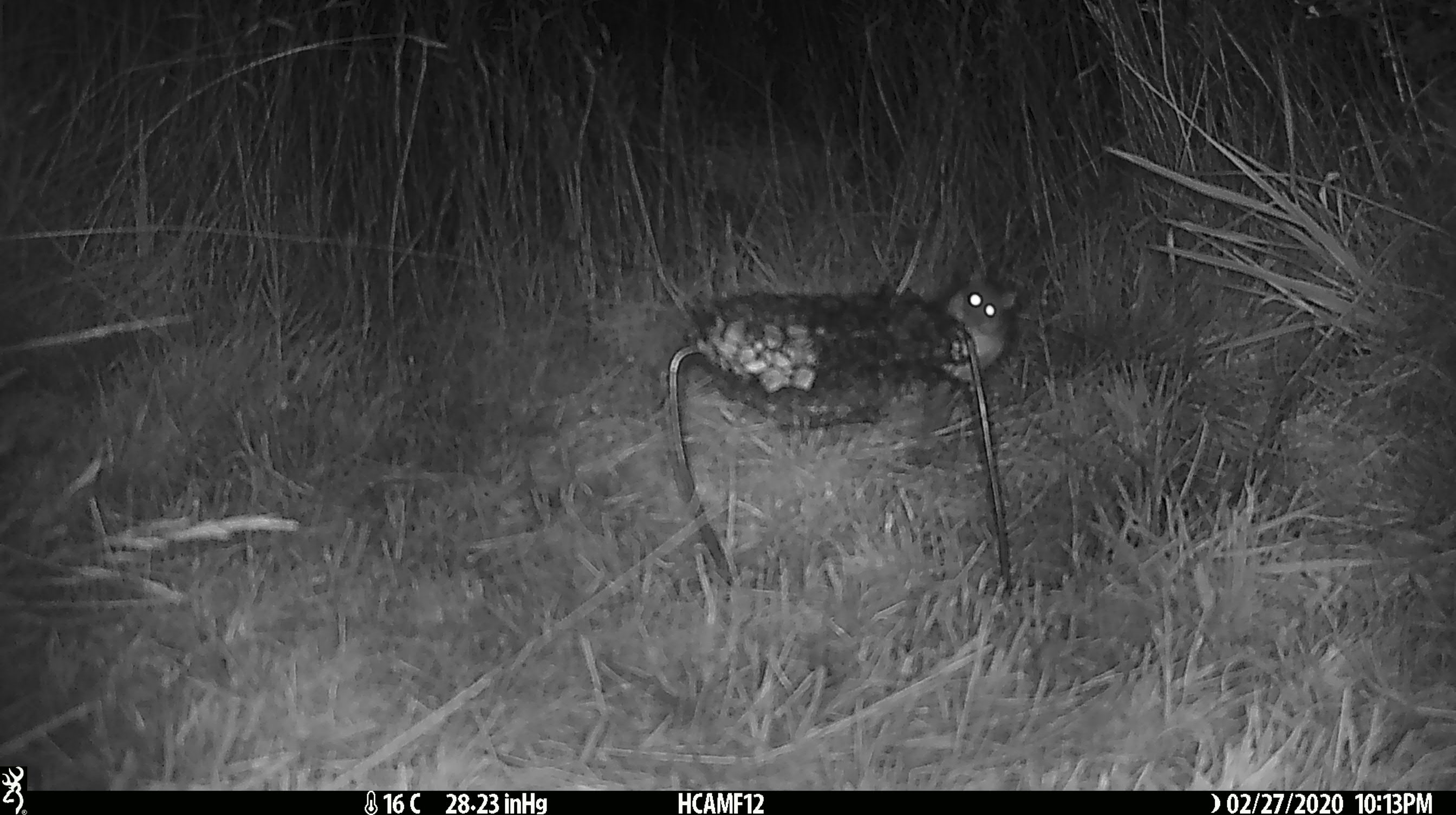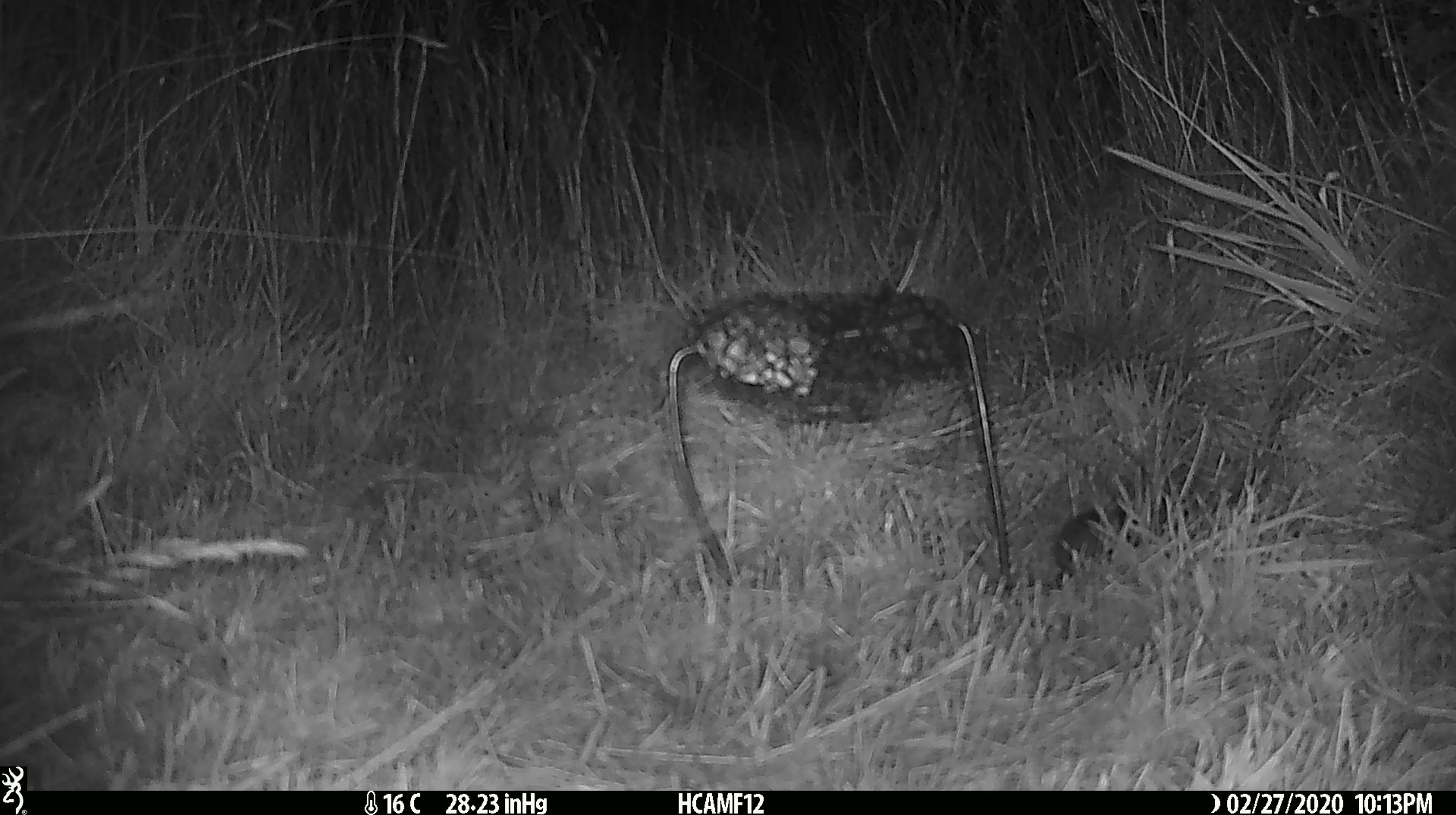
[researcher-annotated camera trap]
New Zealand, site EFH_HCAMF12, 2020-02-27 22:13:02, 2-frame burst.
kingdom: Animalia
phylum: Chordata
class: Mammalia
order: Rodentia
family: Muridae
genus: Mus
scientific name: Mus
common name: mouse